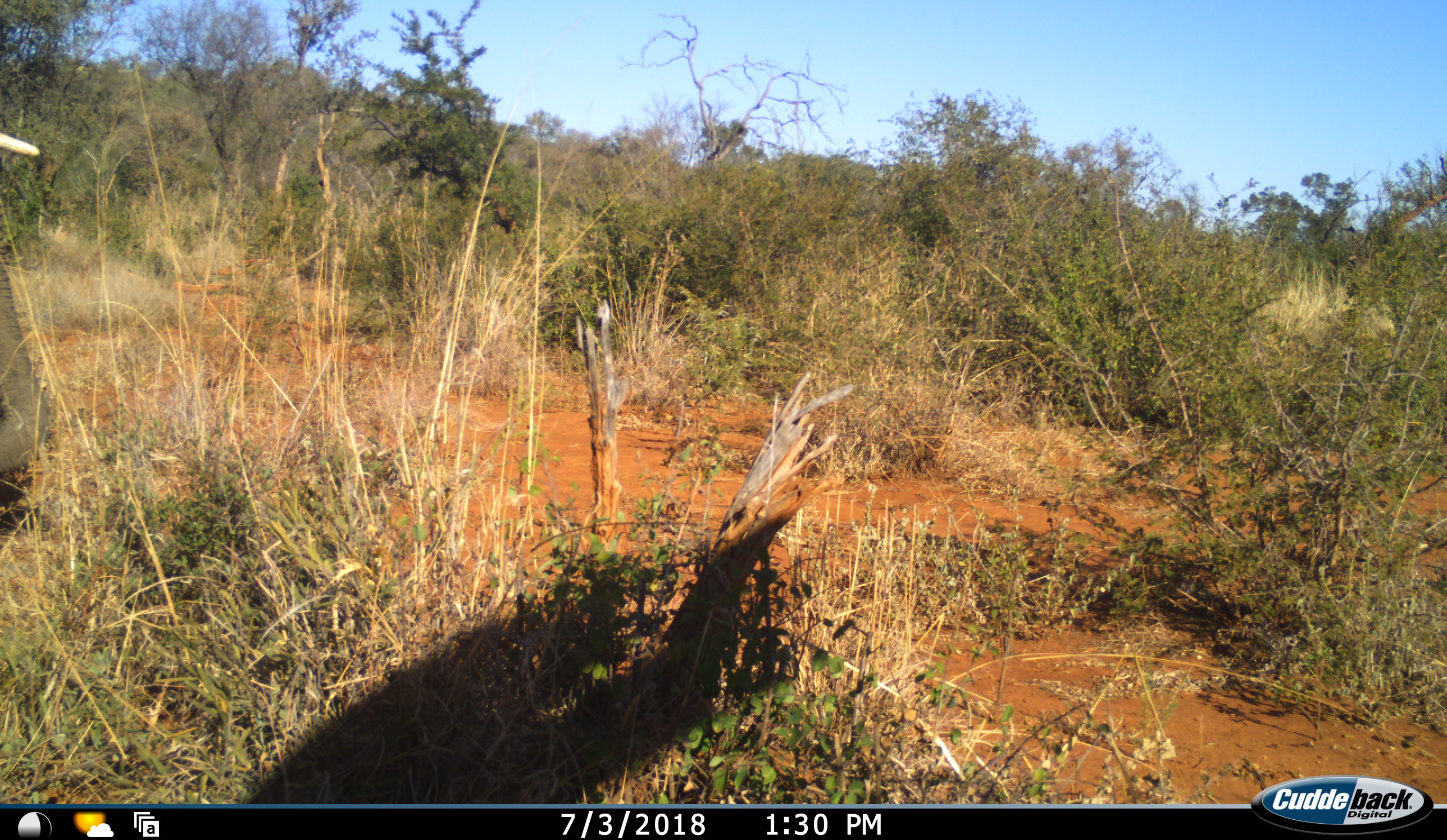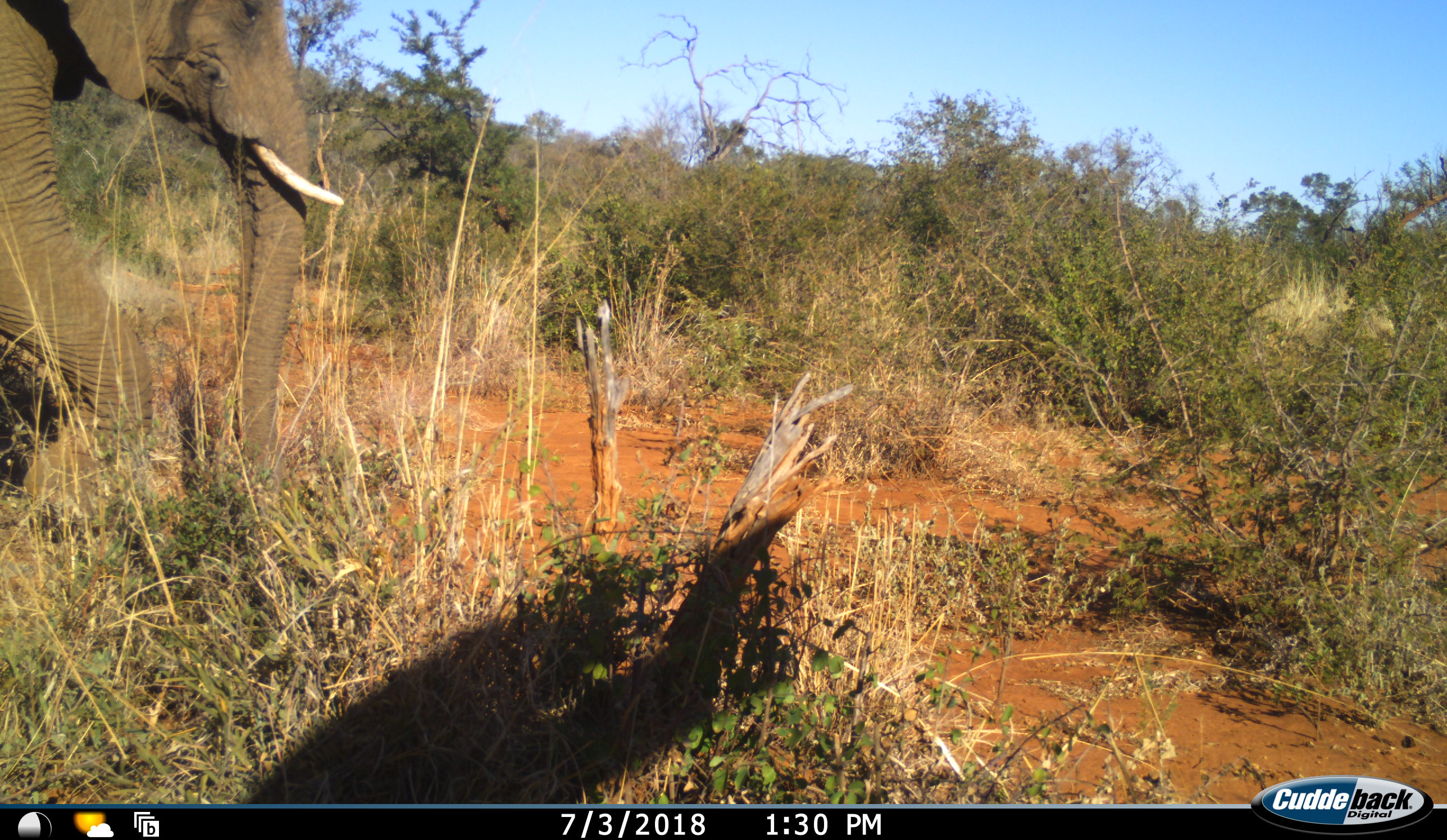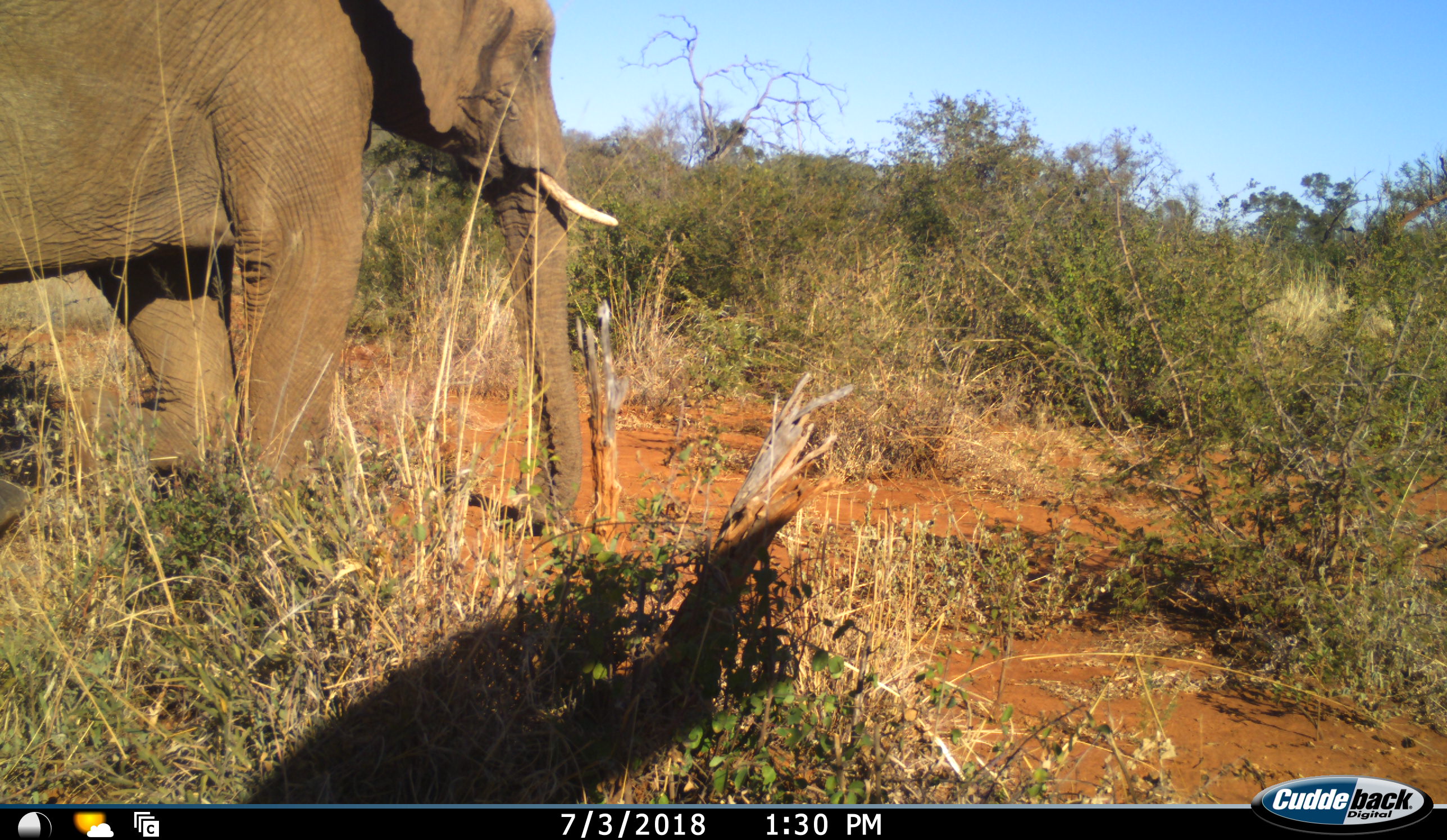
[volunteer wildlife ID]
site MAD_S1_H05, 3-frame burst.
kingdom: Animalia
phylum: Chordata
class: Mammalia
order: Proboscidea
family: Elephantidae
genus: Loxodonta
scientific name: Loxodonta africana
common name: african bush elephant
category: elephant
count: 1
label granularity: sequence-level